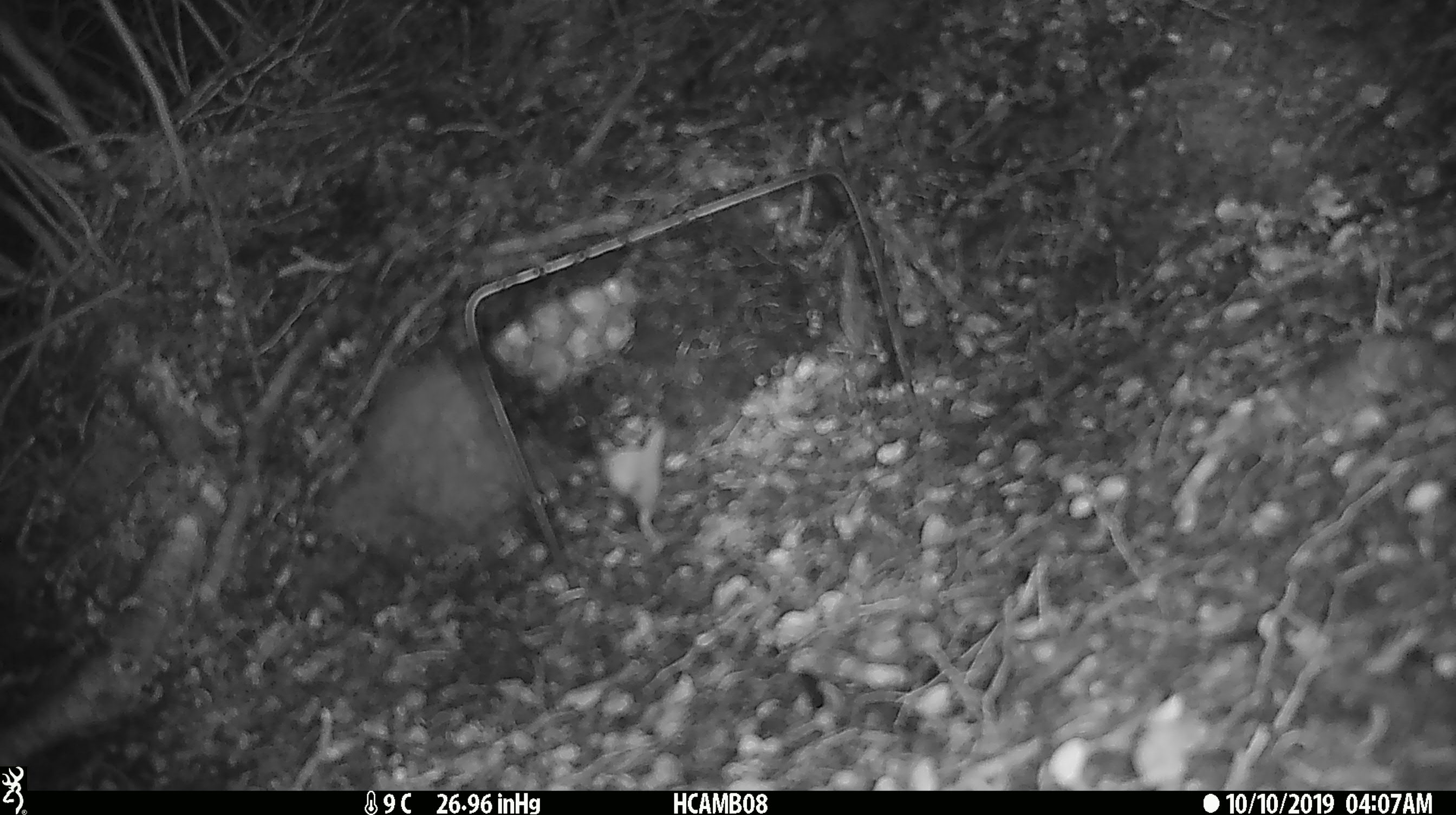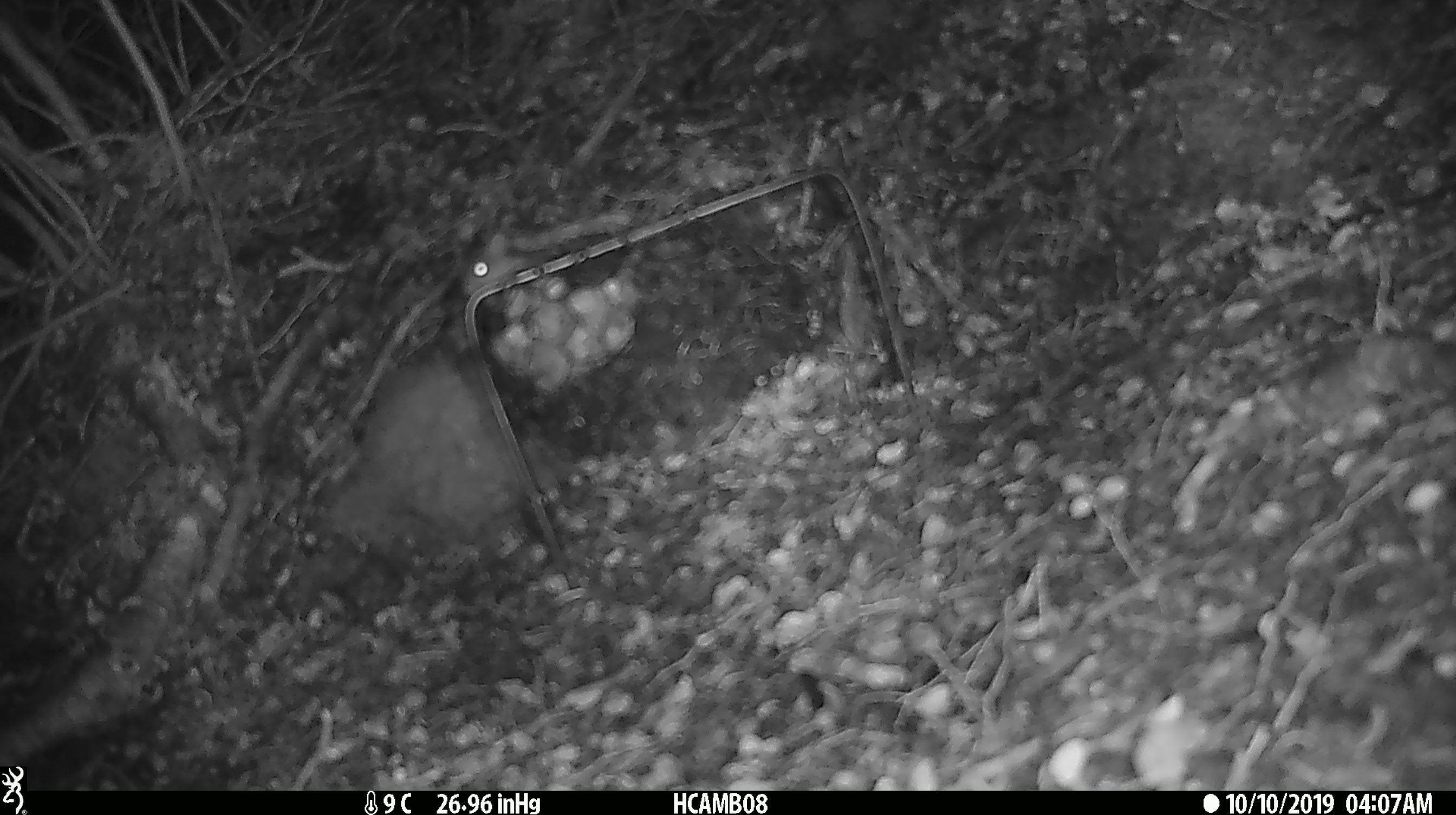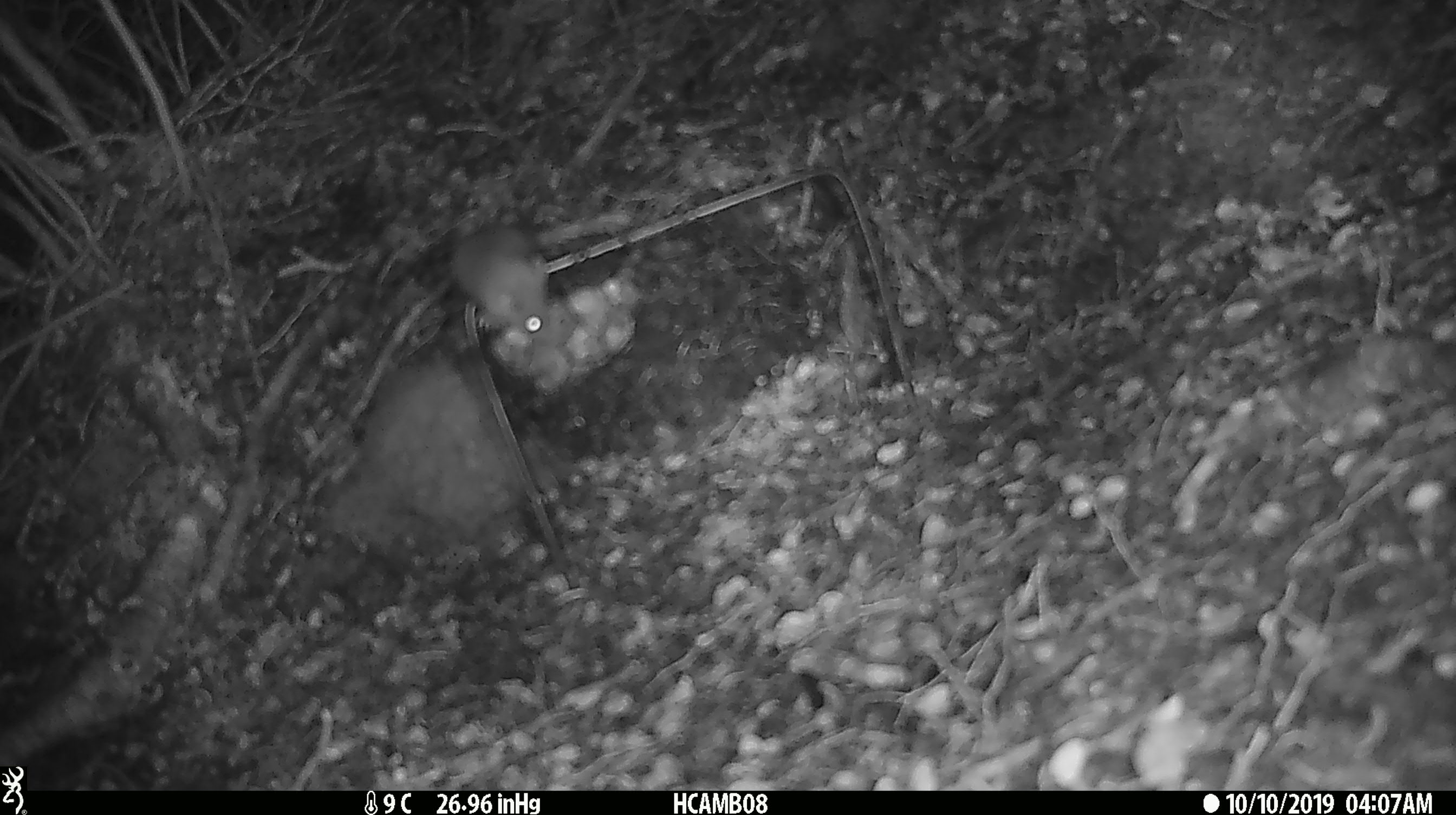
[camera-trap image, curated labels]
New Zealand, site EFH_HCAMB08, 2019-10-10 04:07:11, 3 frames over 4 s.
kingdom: Animalia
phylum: Chordata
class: Mammalia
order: Rodentia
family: Muridae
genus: Mus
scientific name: Mus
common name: mouse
Mouse (Mus).